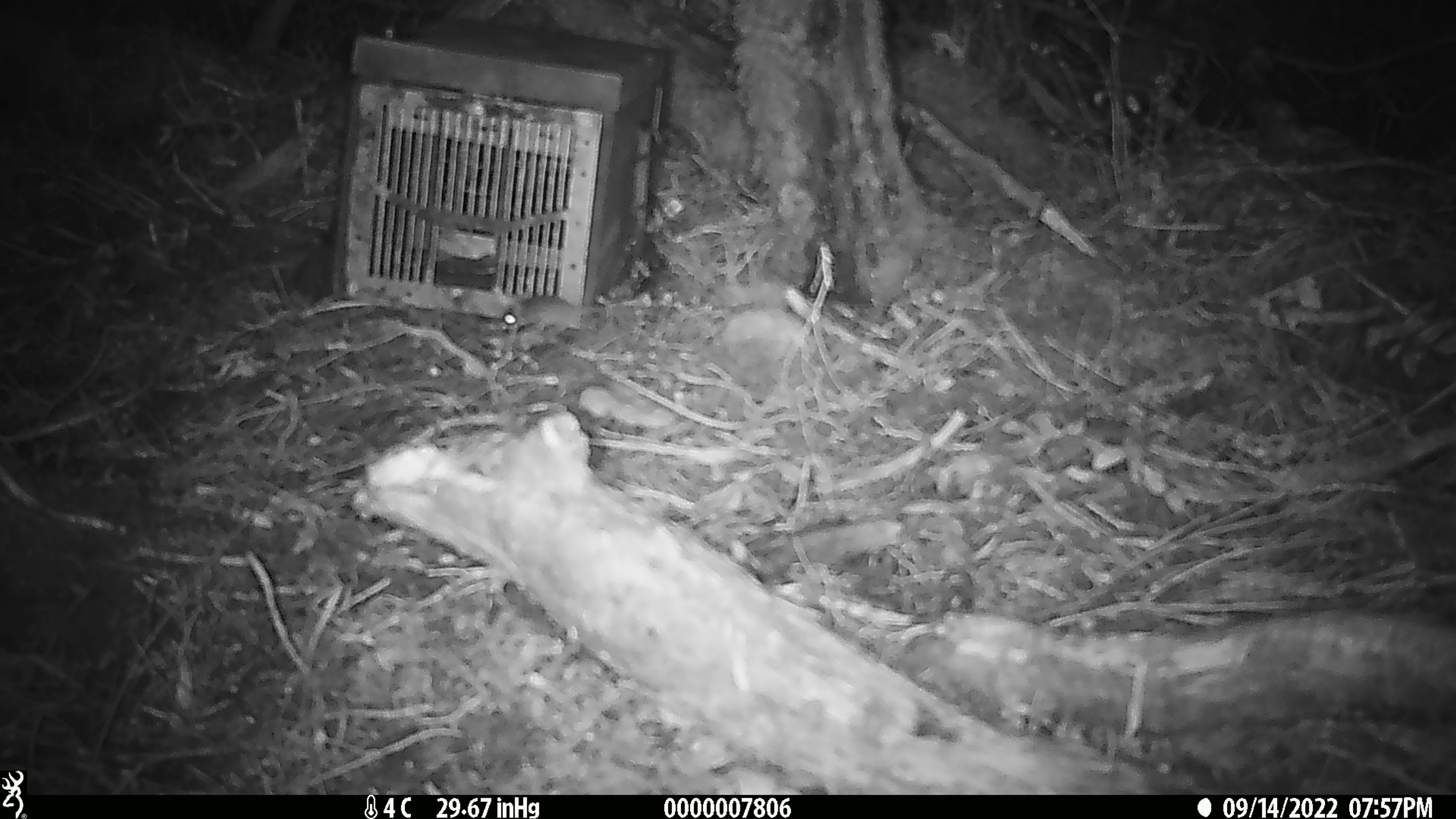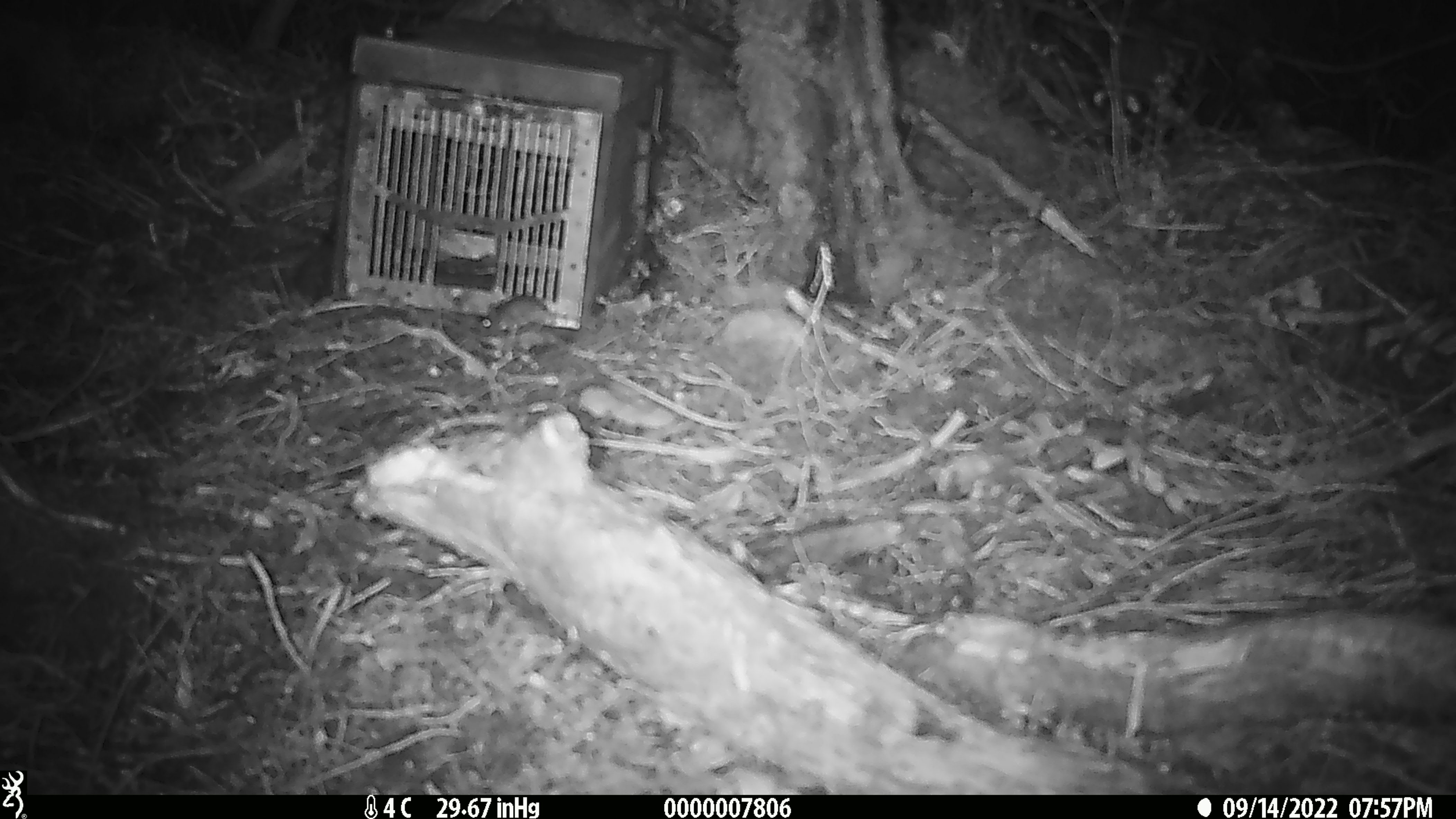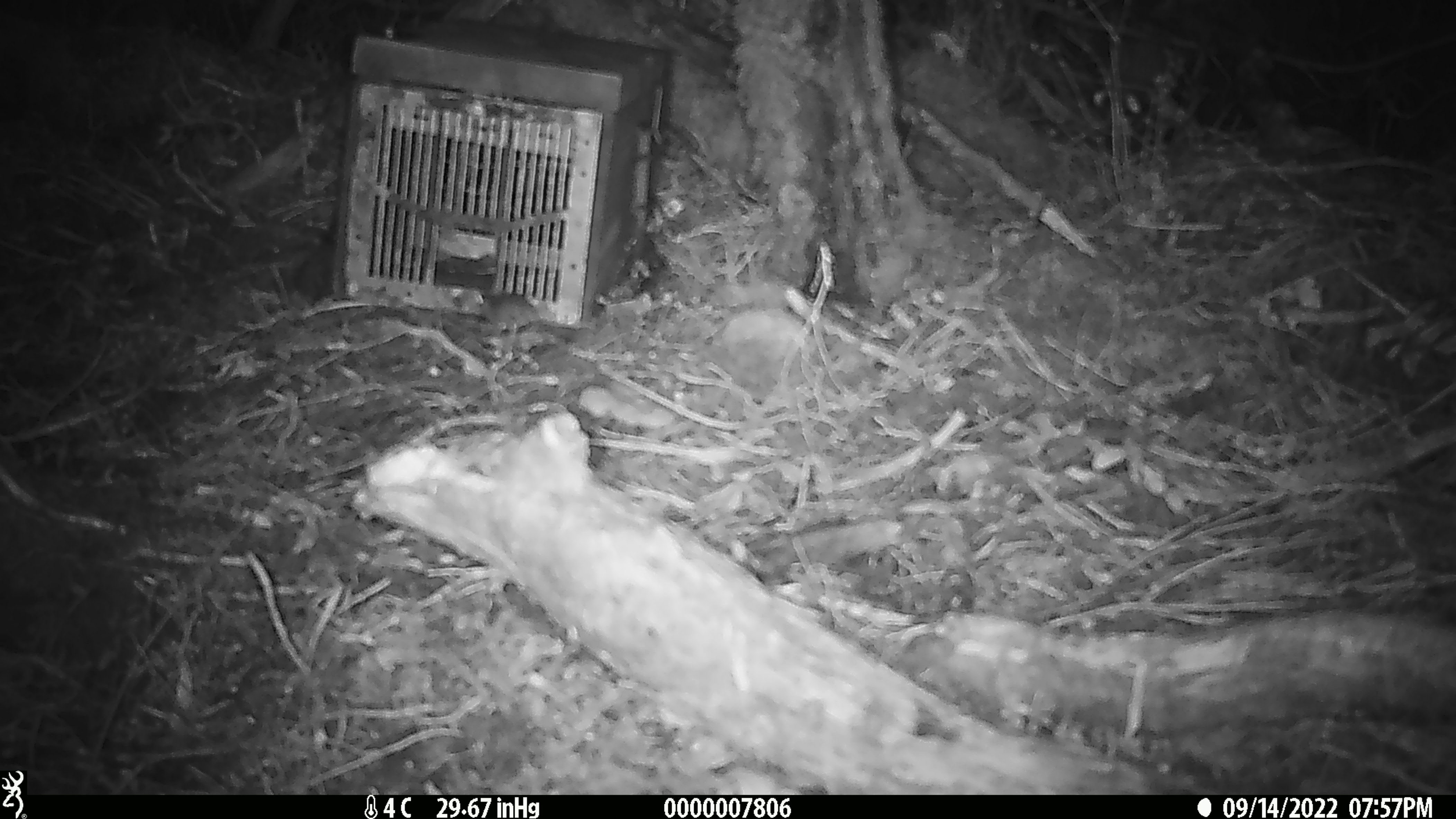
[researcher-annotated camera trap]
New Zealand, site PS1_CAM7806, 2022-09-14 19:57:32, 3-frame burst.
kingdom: Animalia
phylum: Chordata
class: Mammalia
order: Rodentia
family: Muridae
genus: Mus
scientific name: Mus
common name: mouse